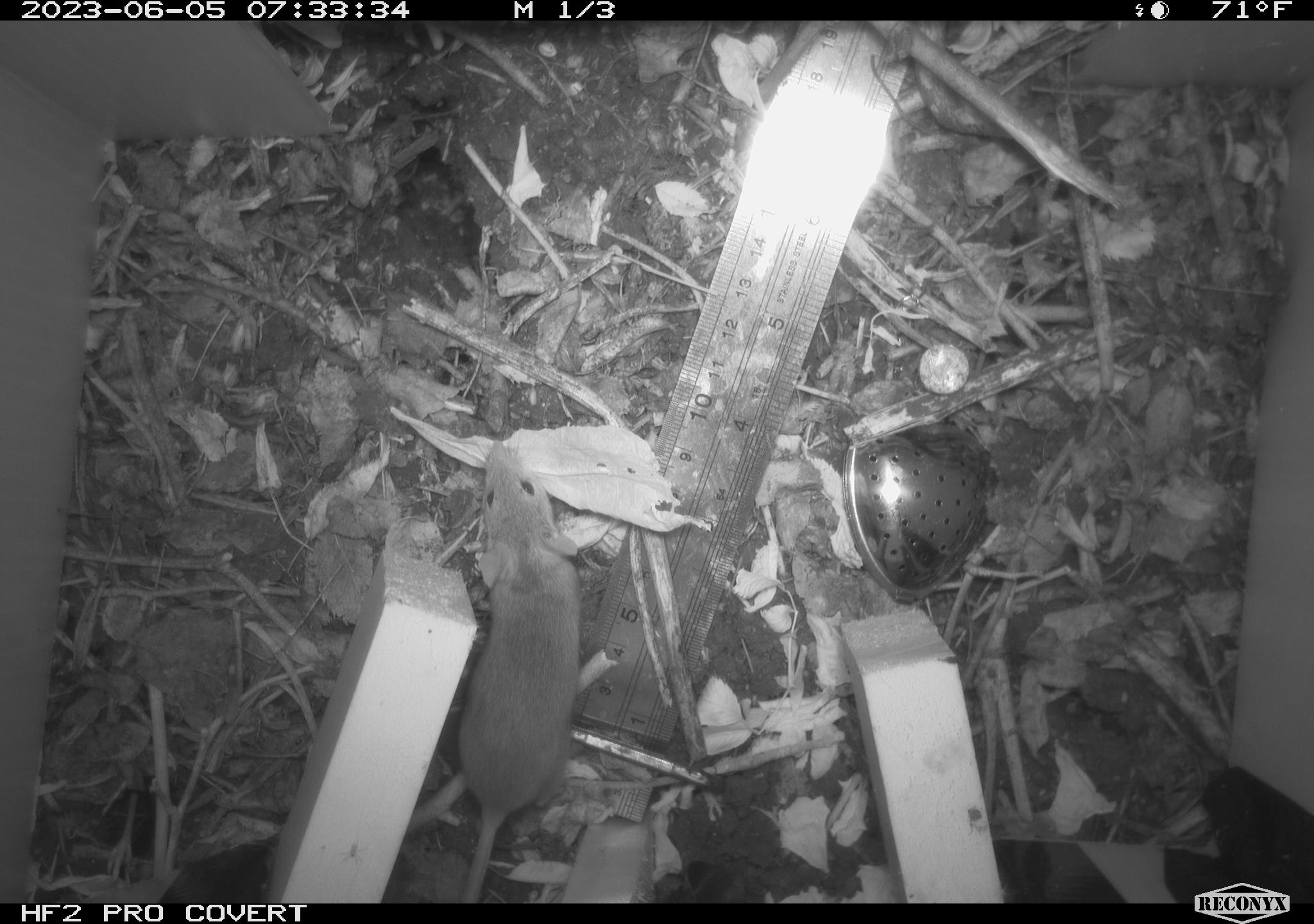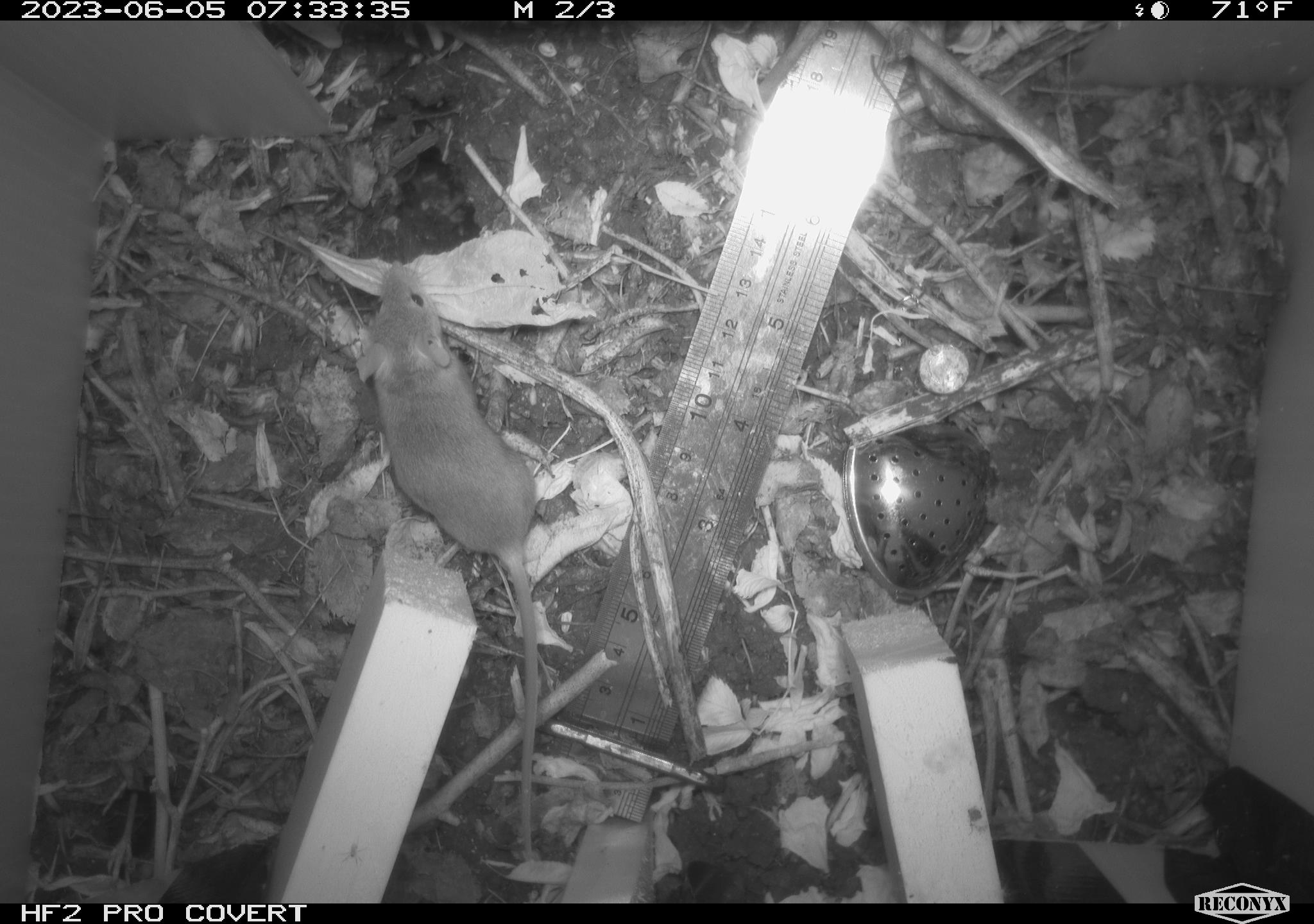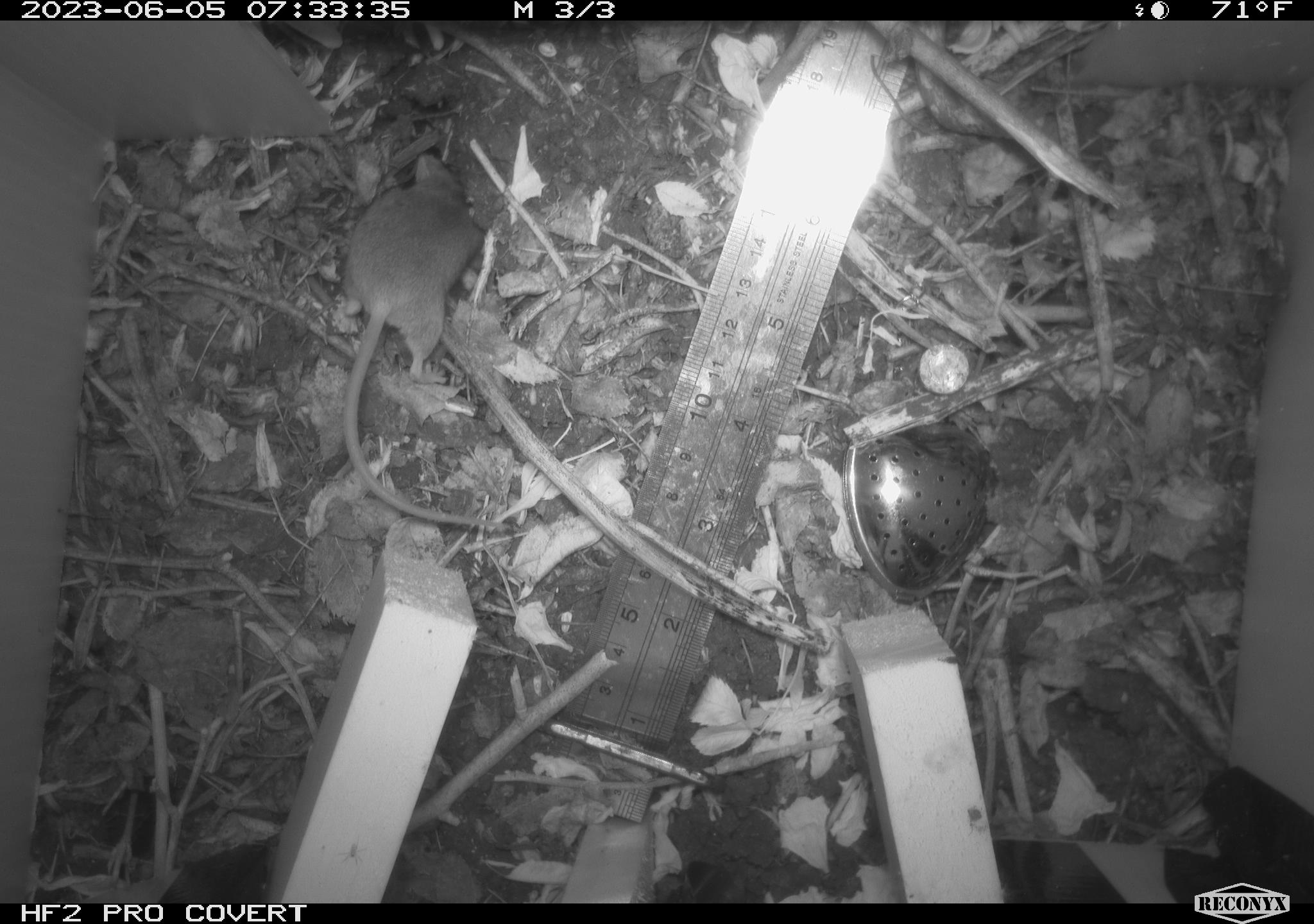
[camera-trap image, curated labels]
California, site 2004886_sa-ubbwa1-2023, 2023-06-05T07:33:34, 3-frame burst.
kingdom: Animalia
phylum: Chordata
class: Mammalia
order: Rodentia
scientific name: Rodentia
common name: mouse species